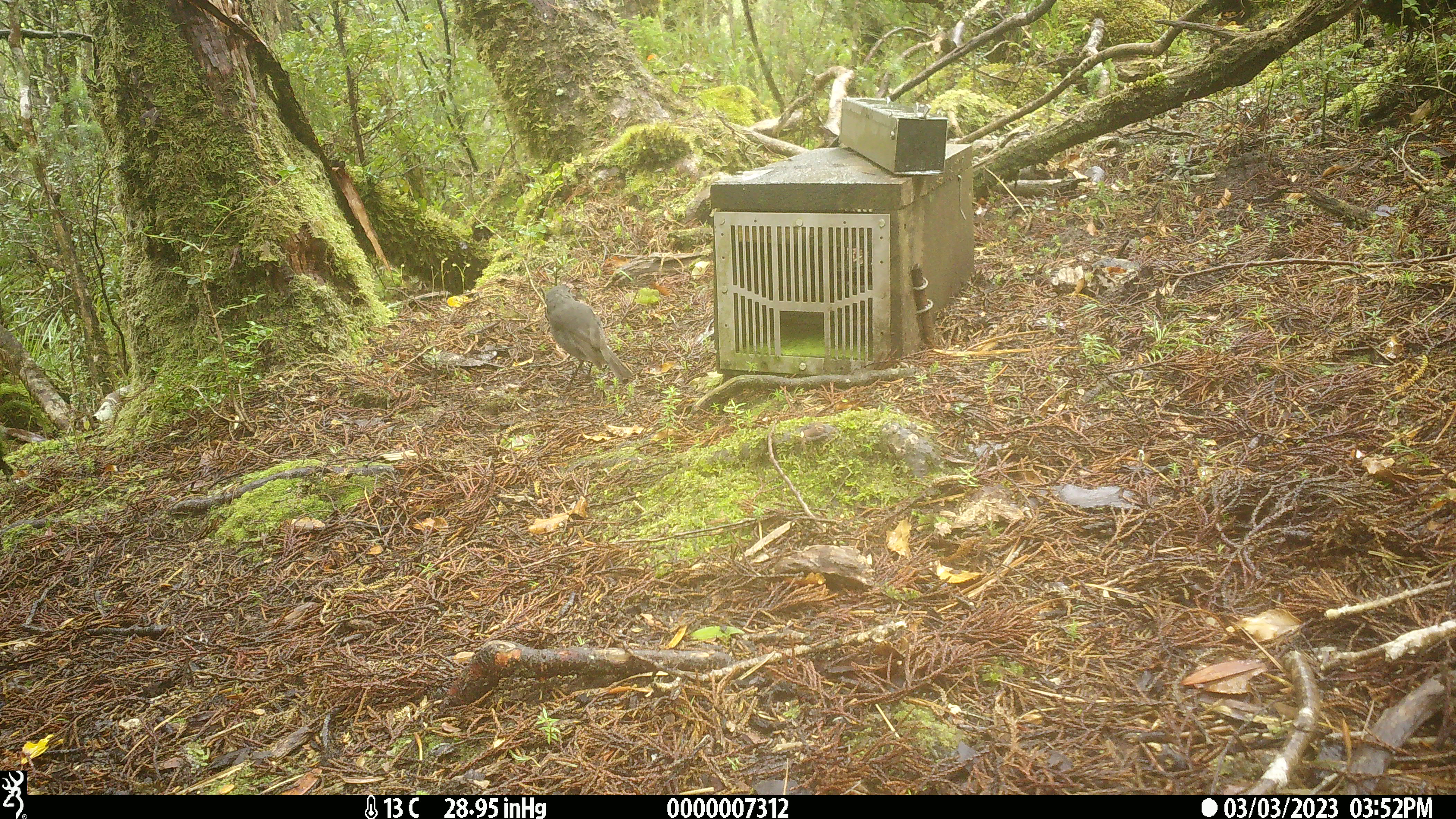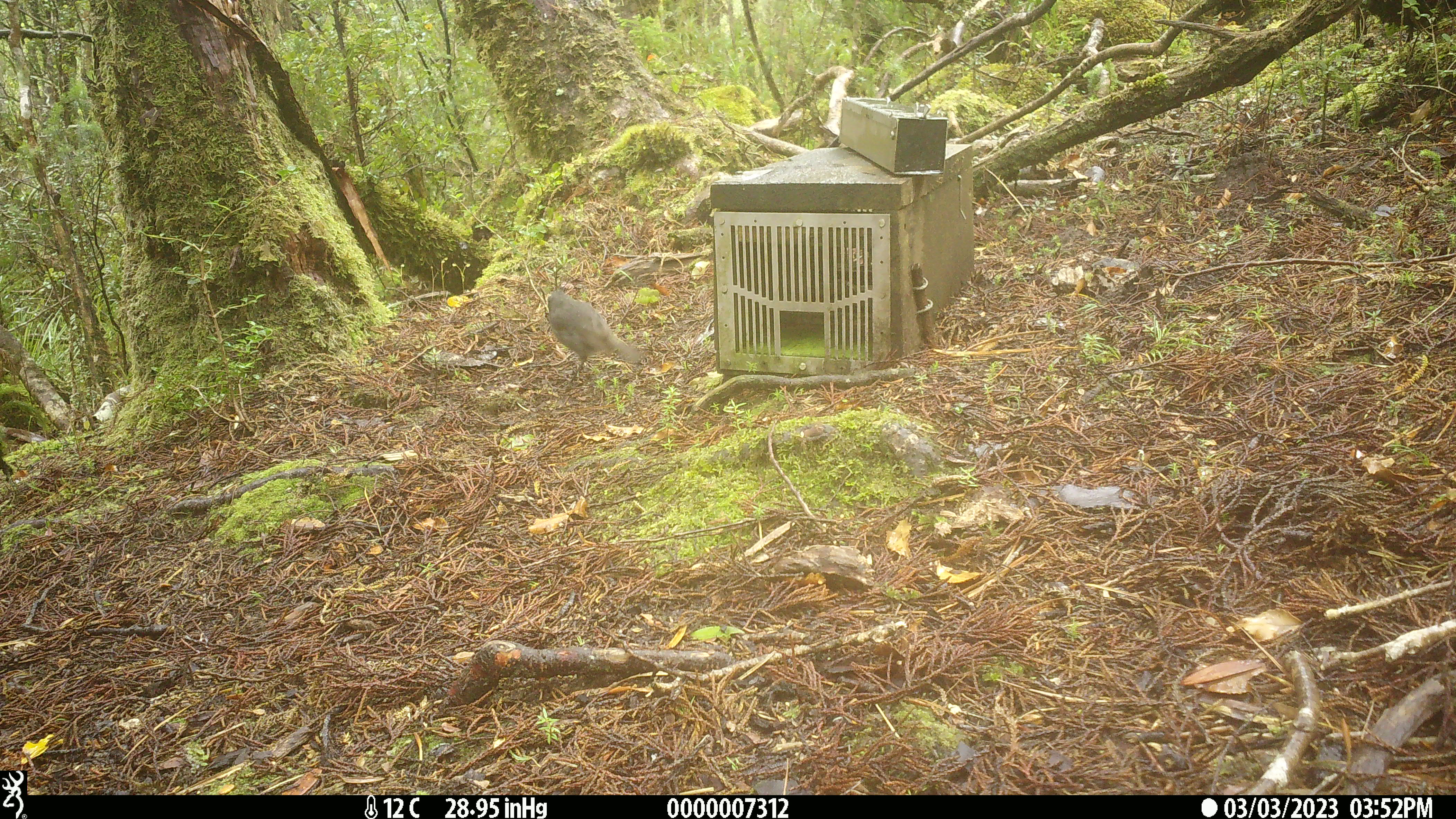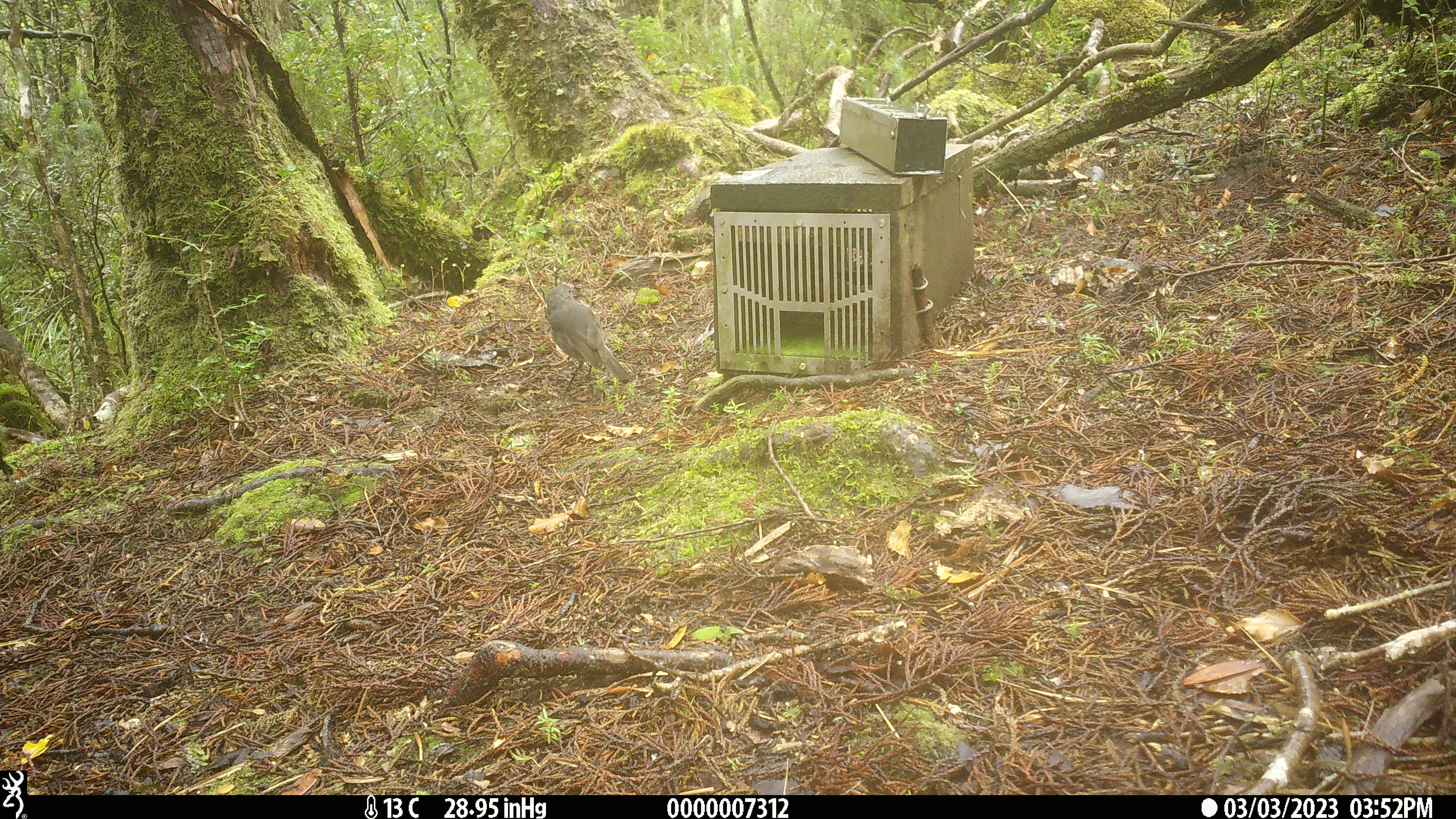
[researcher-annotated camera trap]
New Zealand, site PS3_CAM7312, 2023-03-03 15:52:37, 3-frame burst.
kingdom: Animalia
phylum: Chordata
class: Aves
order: Passeriformes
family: Petroicidae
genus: Petroica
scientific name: Petroica australis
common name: new zealand robin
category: robin